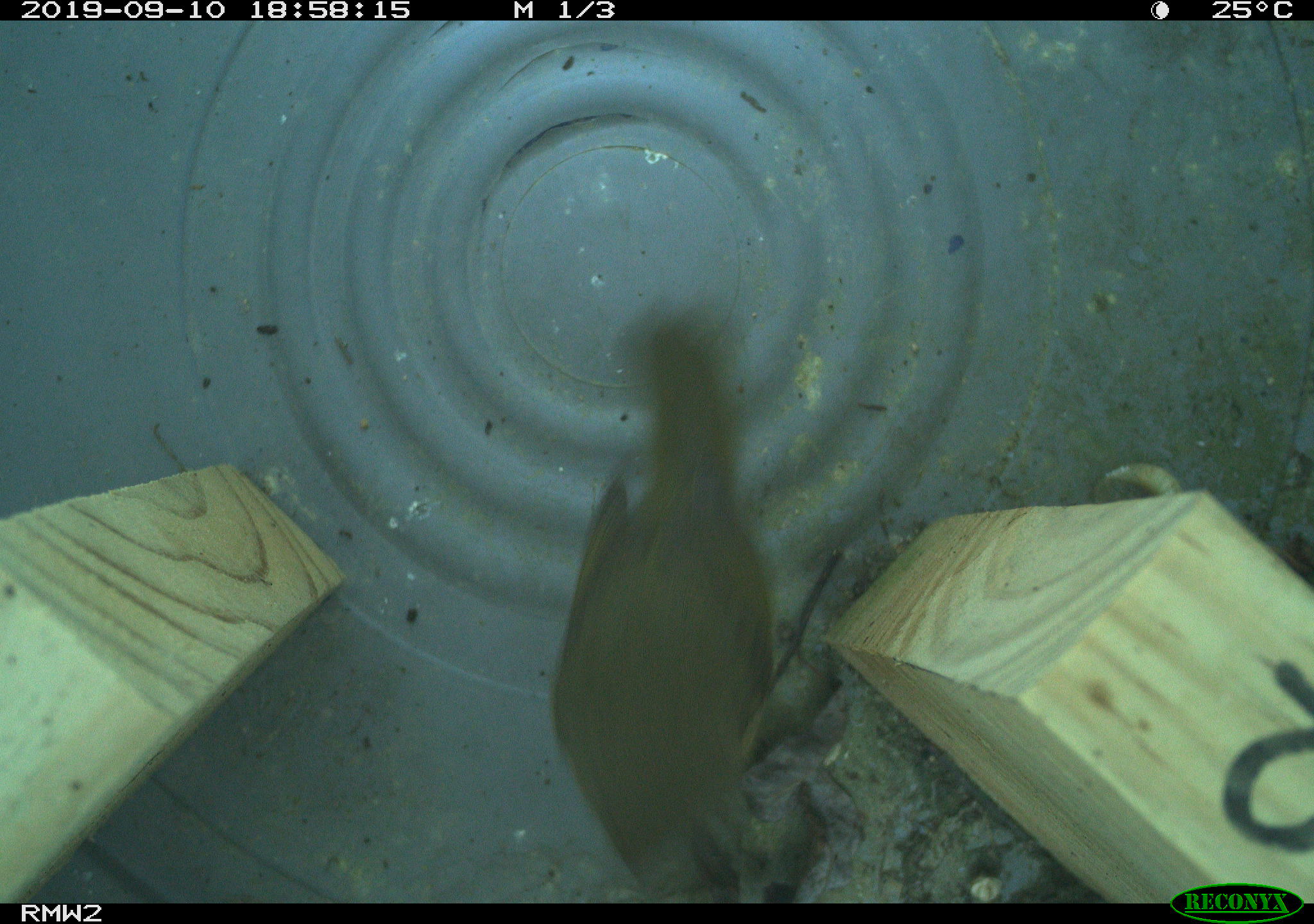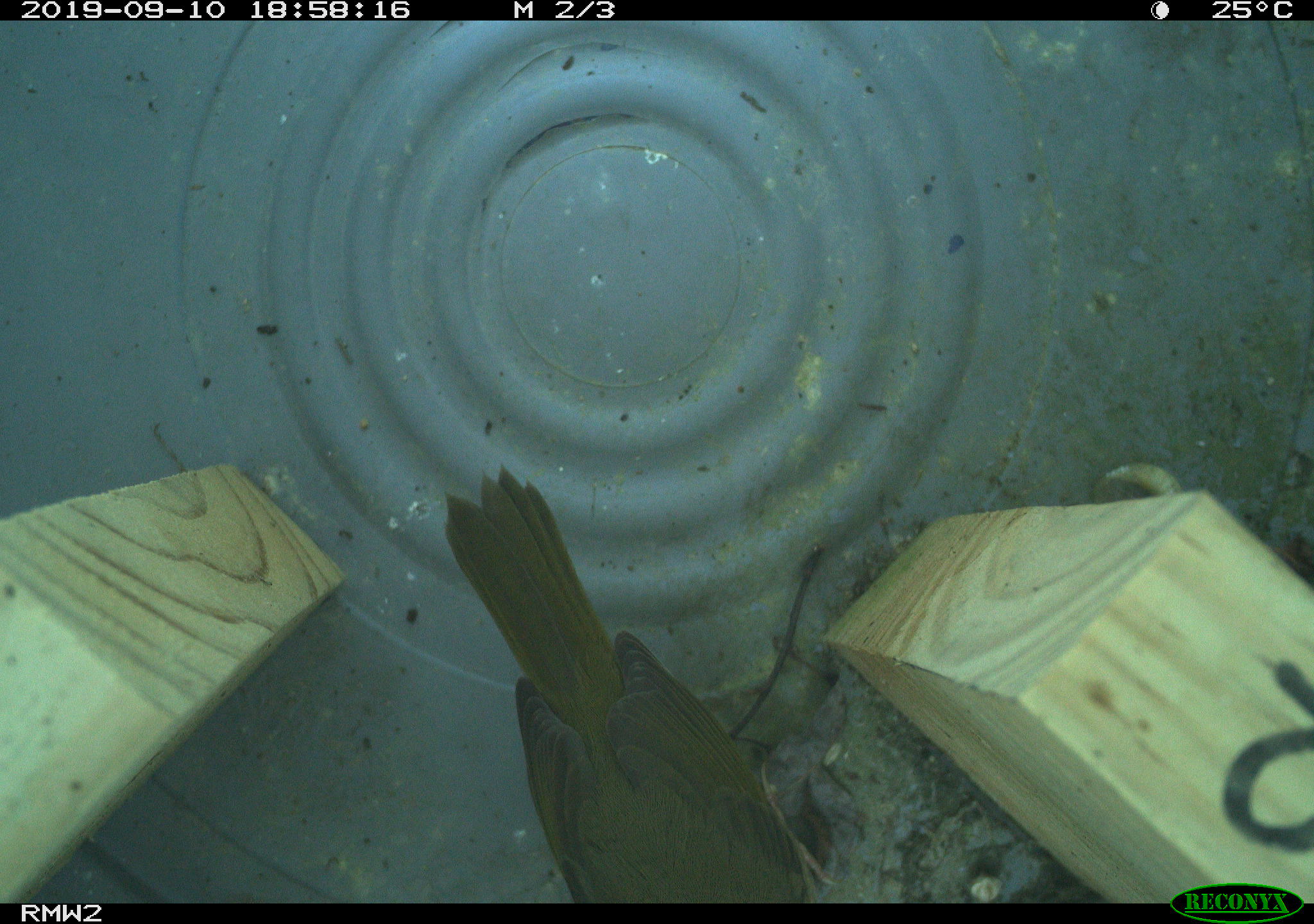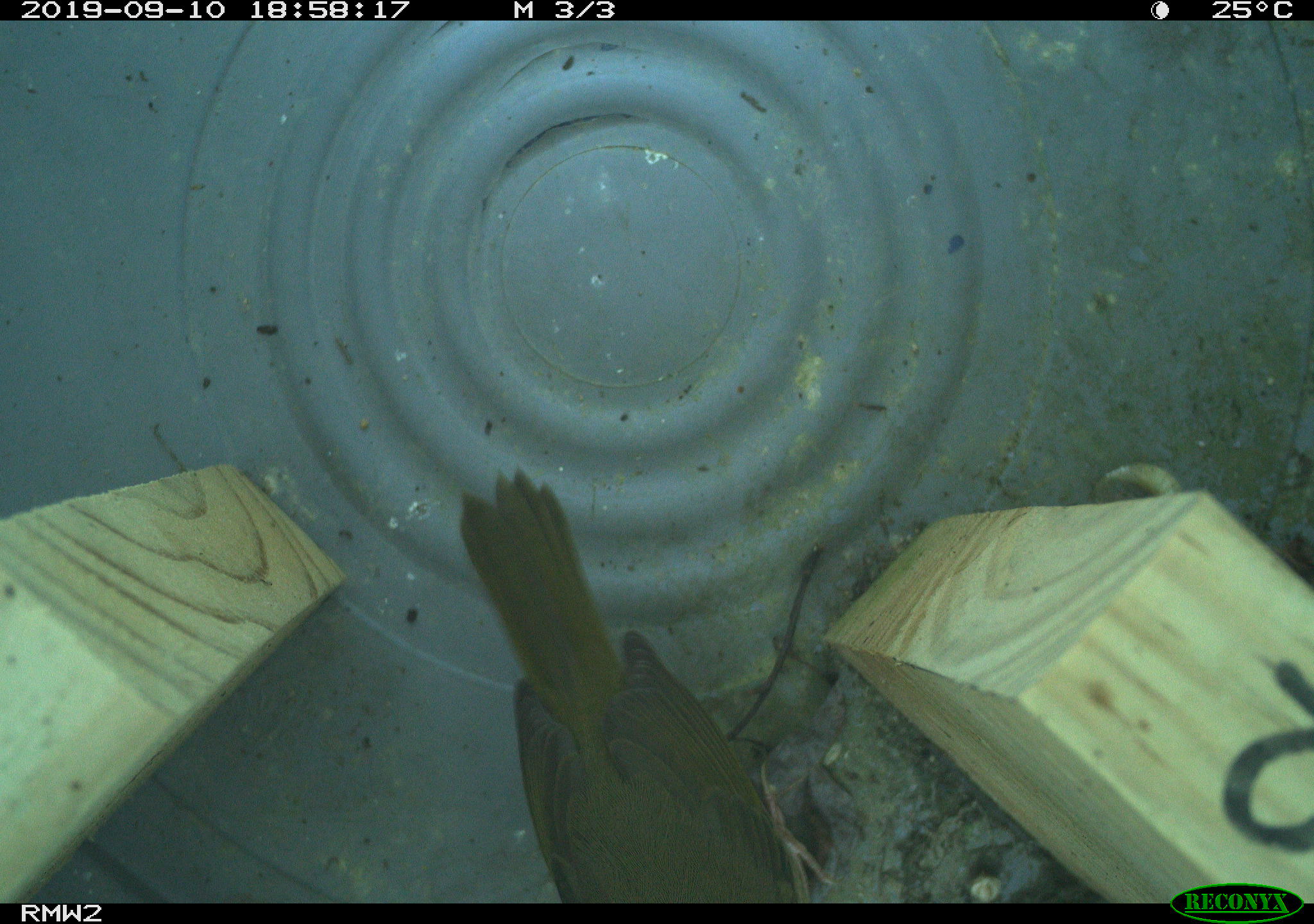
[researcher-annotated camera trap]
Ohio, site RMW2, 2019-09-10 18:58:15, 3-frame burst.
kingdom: Animalia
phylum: Chordata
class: Aves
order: Passeriformes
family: Parulidae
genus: Geothlypis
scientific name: Geothlypis trichas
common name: common yellowthroat